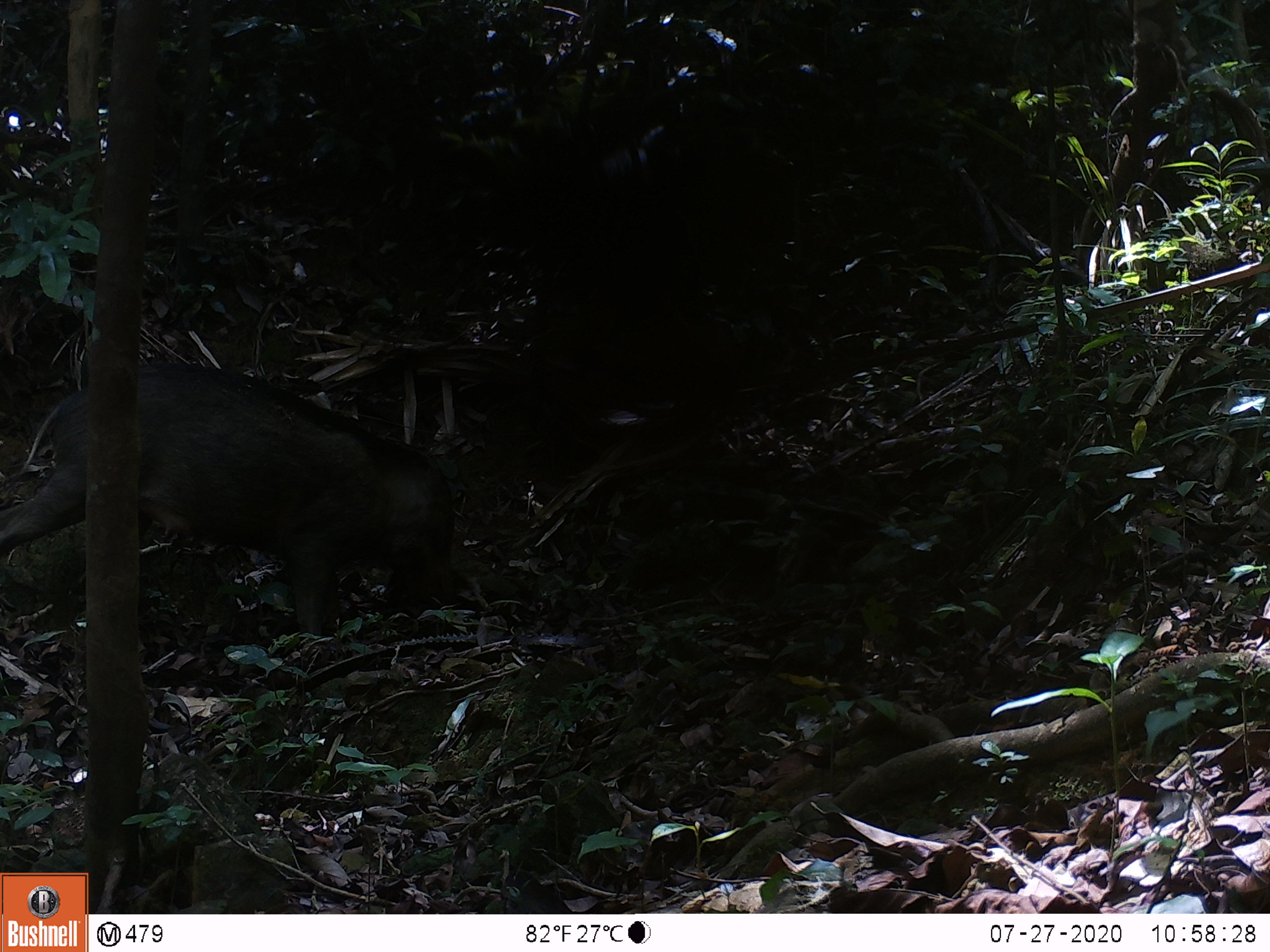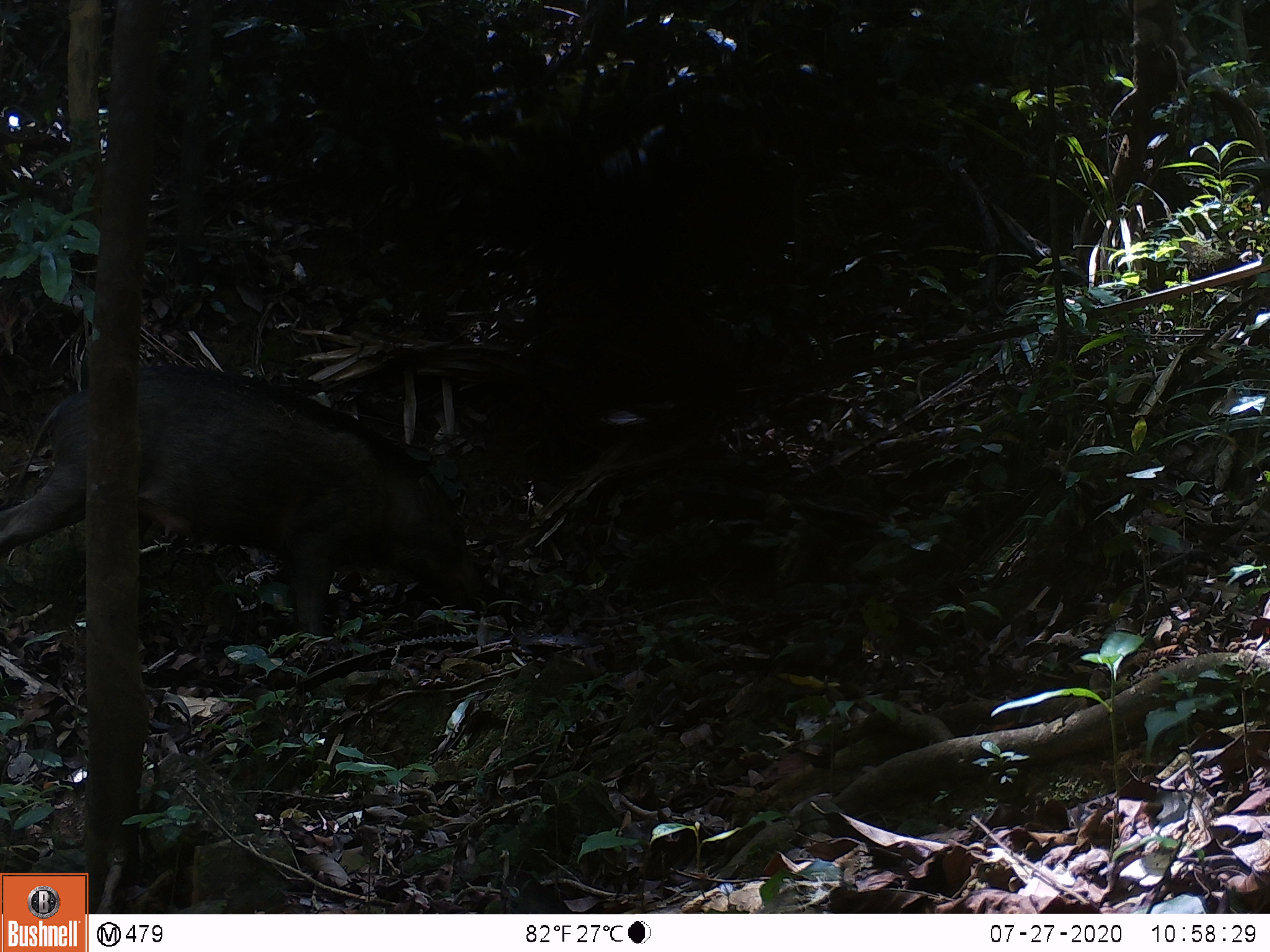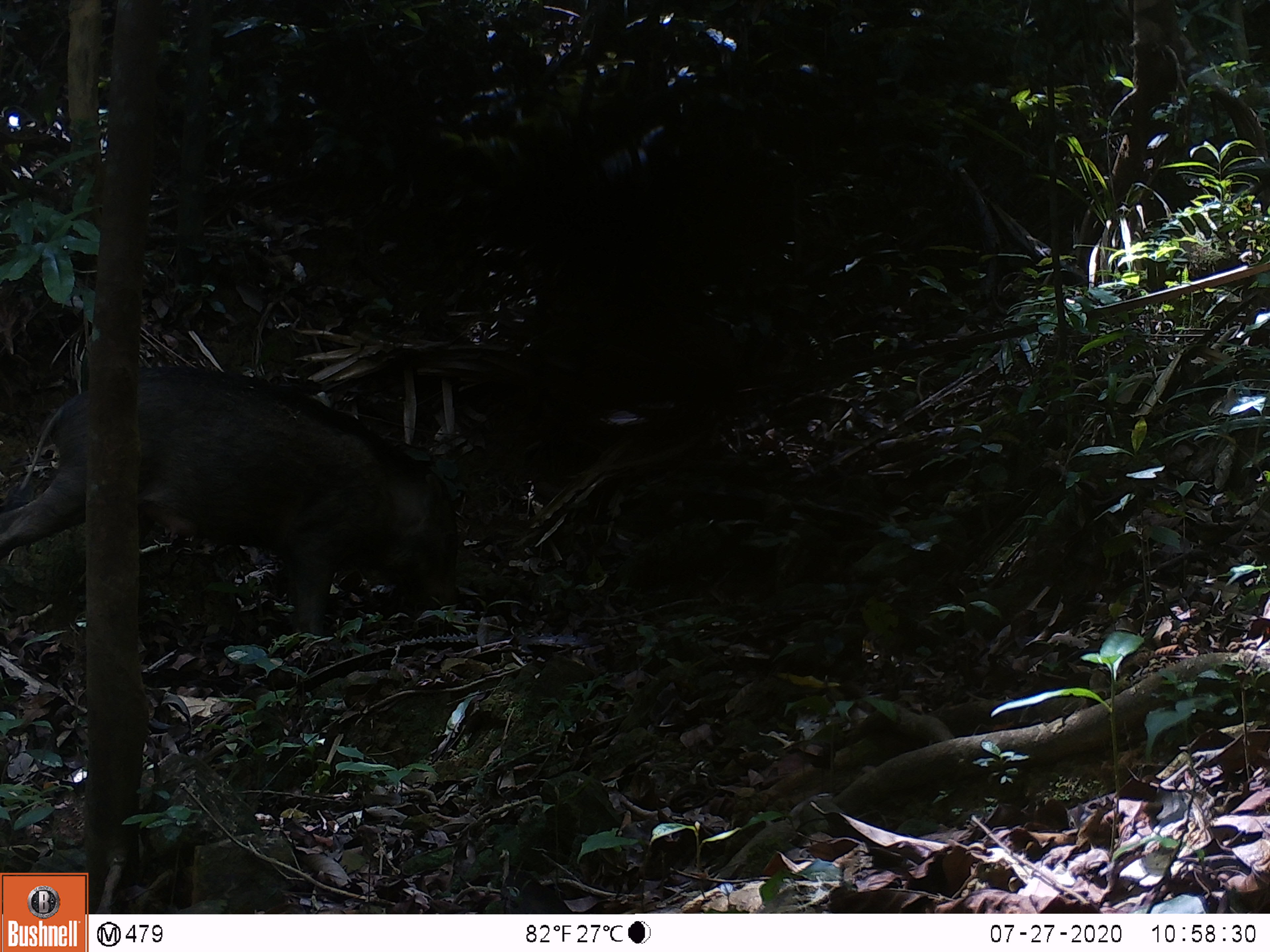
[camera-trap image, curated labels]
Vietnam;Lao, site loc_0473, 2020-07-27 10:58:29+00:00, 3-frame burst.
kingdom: Animalia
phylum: Chordata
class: Mammalia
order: Artiodactyla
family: Suidae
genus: Sus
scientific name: Sus scrofa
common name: eurasian wild pig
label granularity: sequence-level